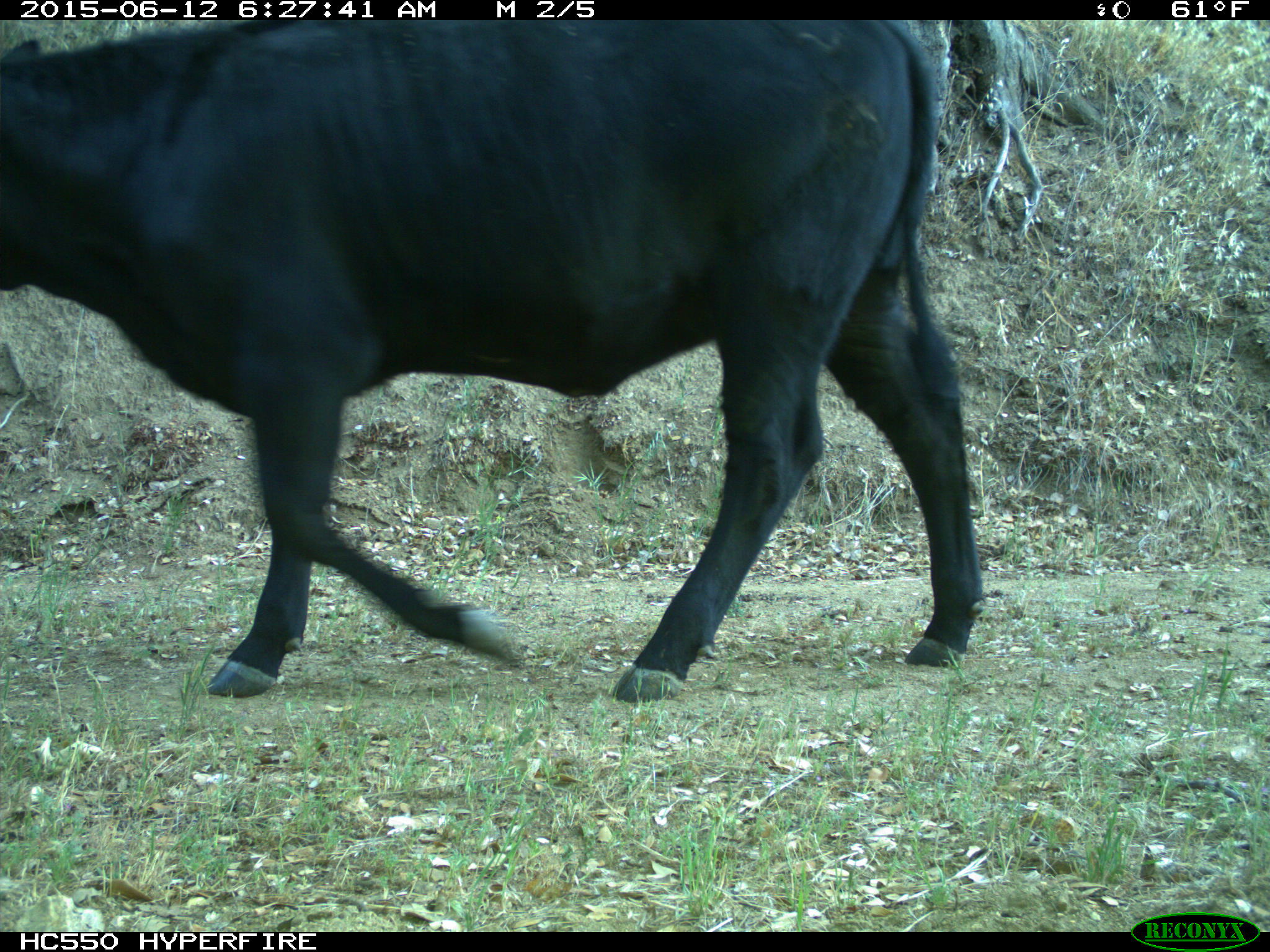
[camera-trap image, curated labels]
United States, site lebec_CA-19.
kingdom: Animalia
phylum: Chordata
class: Mammalia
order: Artiodactyla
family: Bovidae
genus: Bos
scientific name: Bos taurus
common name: domestic cow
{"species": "Bos taurus (domestic cow)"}